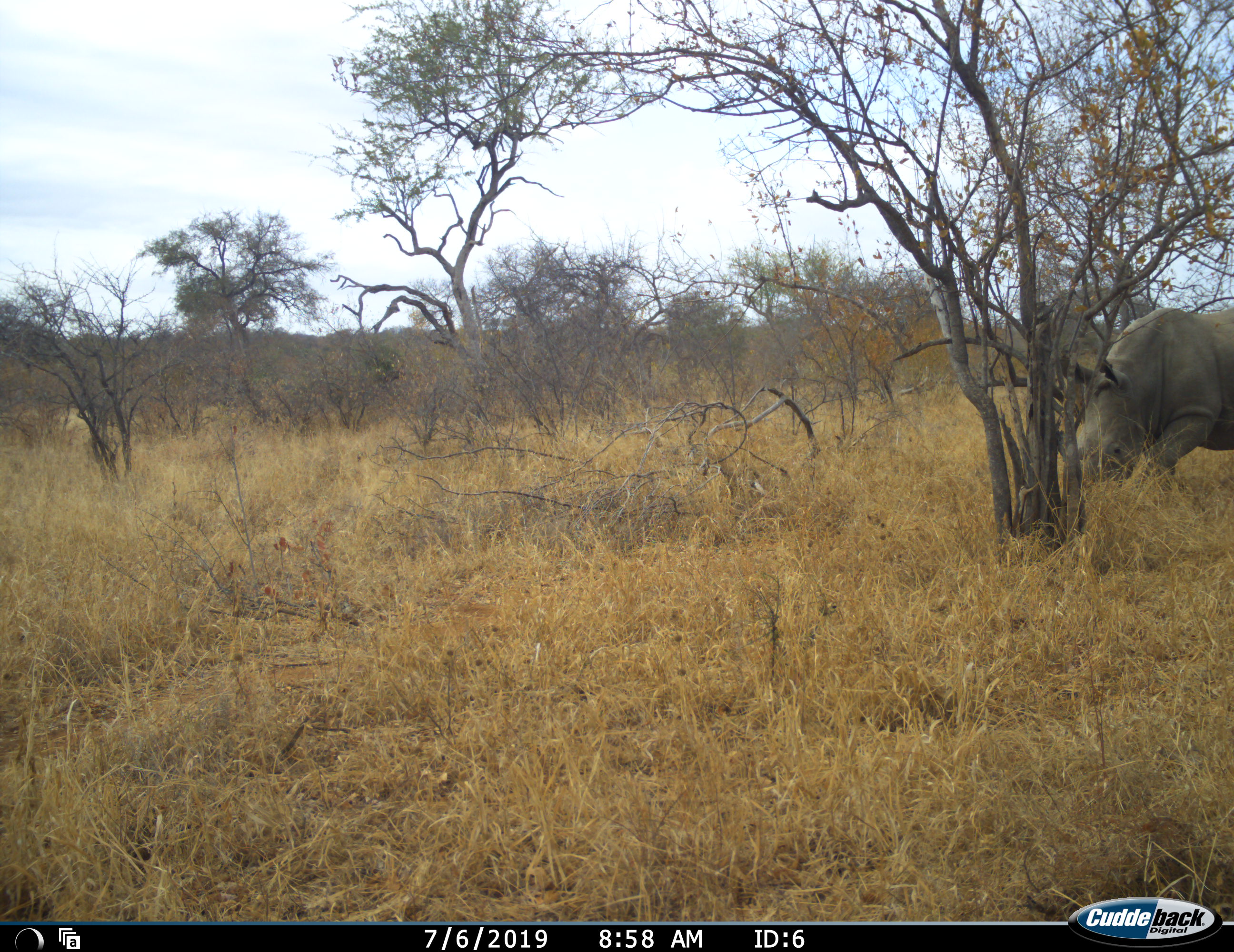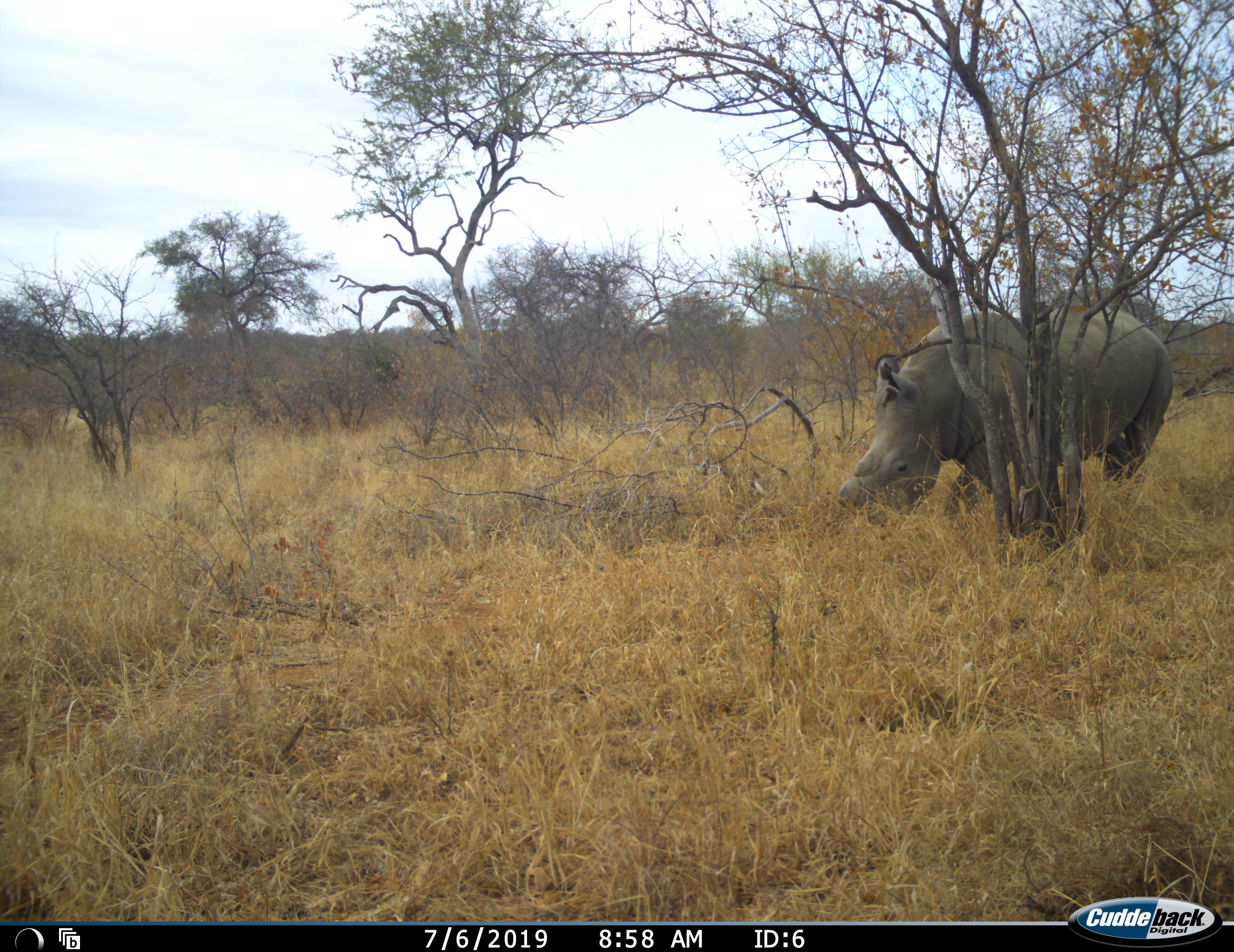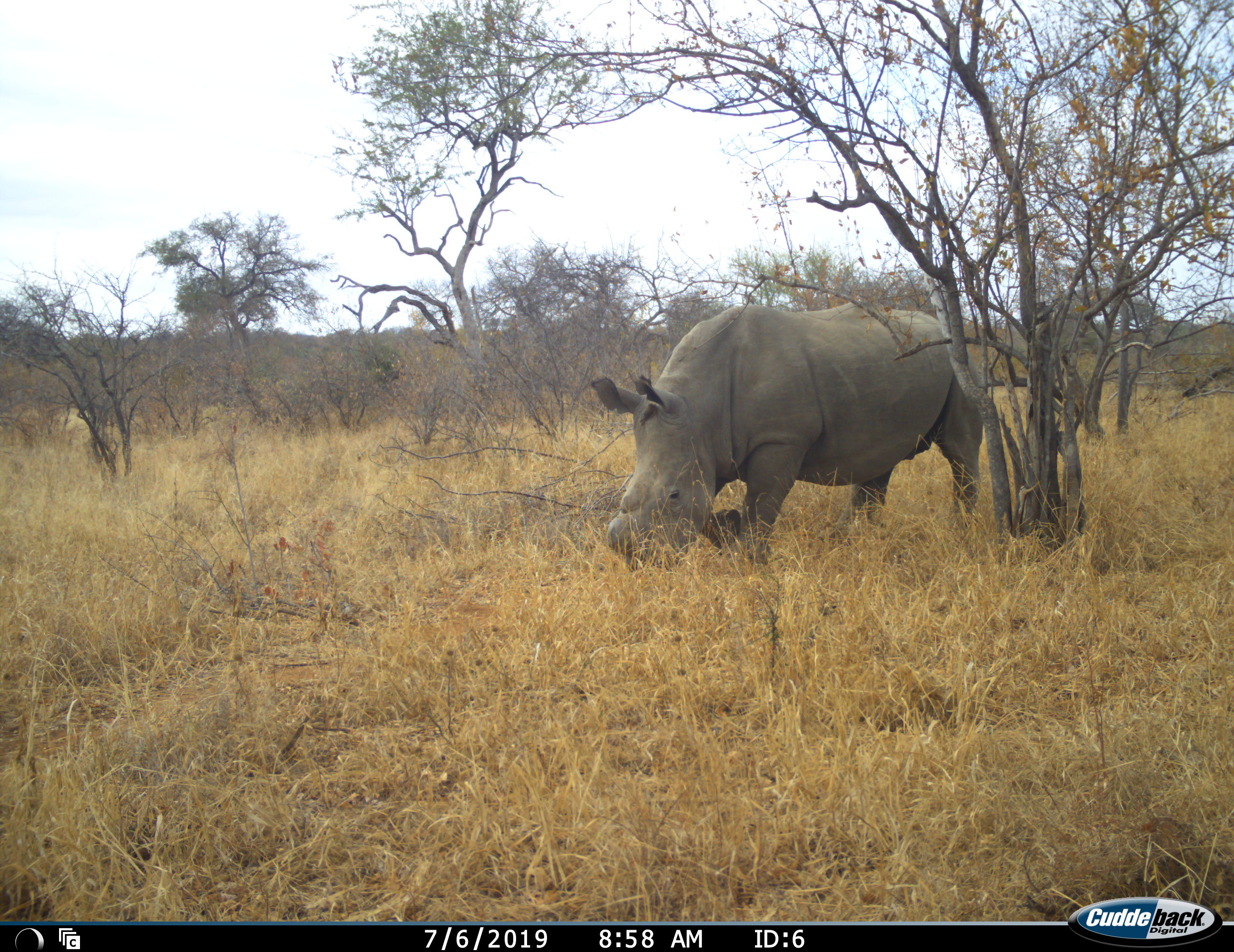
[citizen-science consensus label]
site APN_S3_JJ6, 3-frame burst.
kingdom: Animalia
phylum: Chordata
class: Mammalia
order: Perissodactyla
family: Rhinocerotidae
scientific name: Rhinocerotidae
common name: unknown rhinoceros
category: rhinocerosunknown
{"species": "rhinocerosunknown (unknown rhinoceros) (Rhinocerotidae)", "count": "1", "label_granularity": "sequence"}